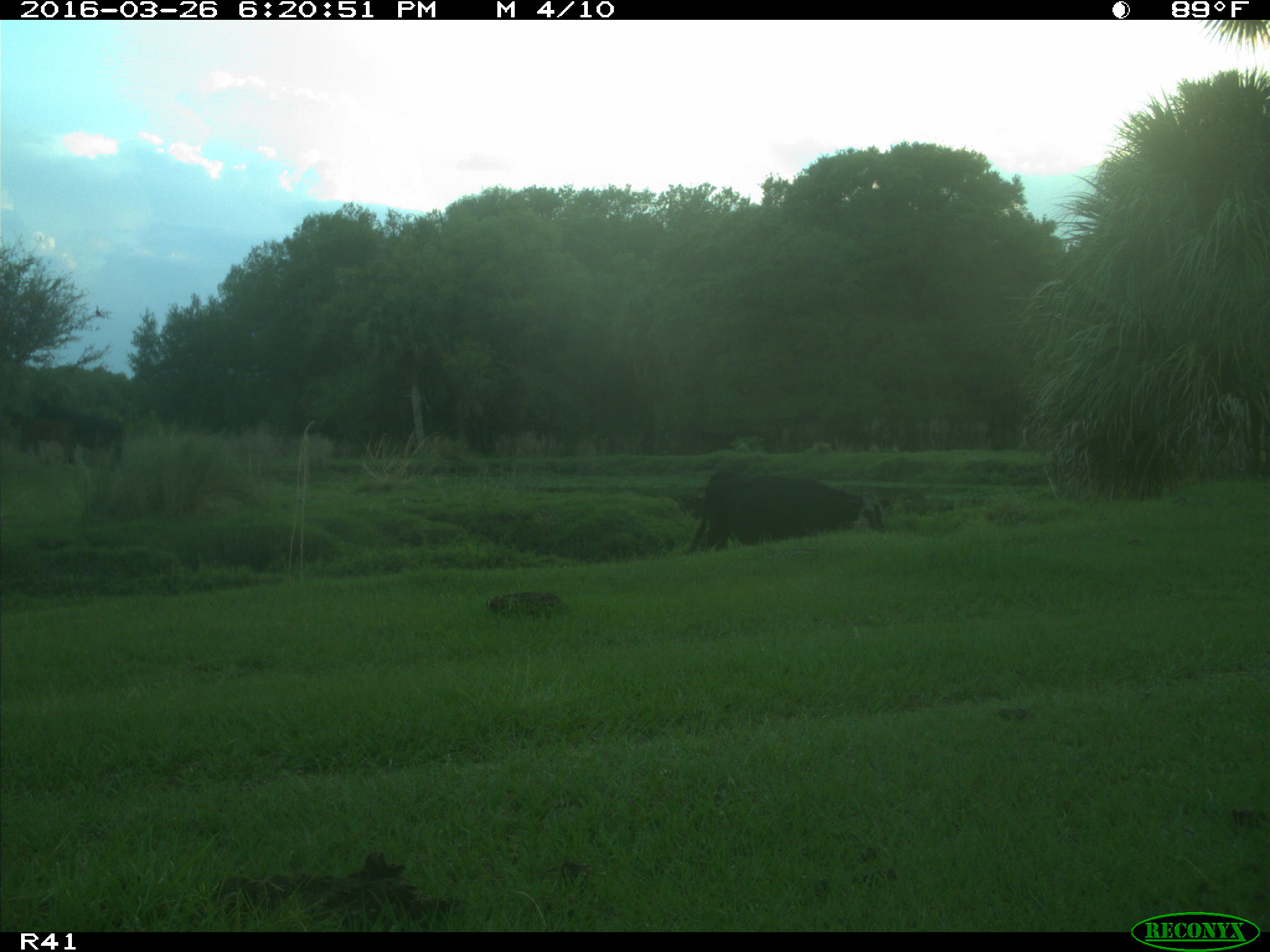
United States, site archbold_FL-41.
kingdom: Animalia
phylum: Chordata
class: Mammalia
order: Artiodactyla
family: Bovidae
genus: Bos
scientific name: Bos taurus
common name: domestic cow